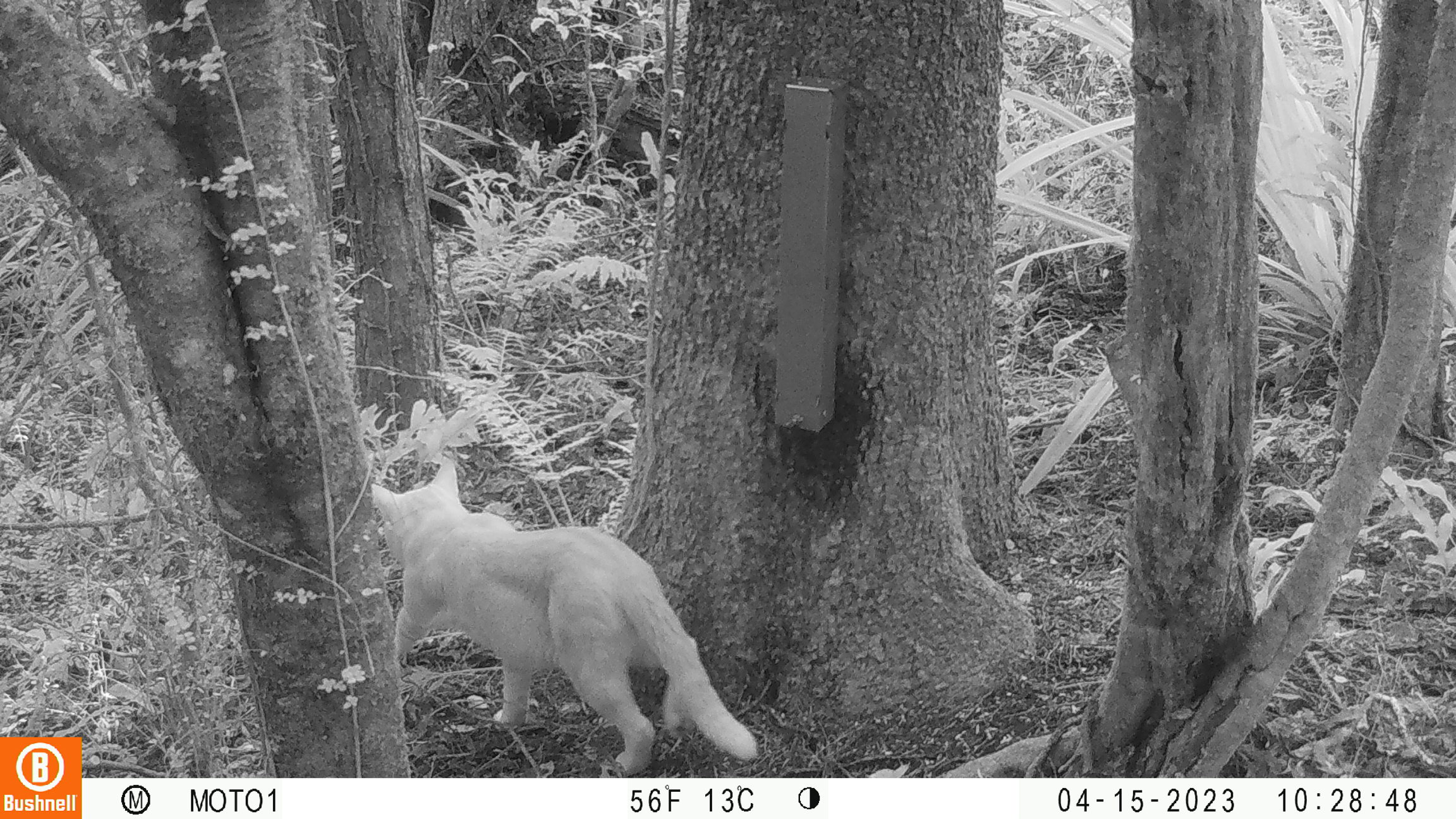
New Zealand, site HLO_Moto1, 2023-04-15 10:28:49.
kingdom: Animalia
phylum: Chordata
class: Mammalia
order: Carnivora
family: Felidae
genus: Felis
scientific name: Felis catus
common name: domestic cat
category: cat